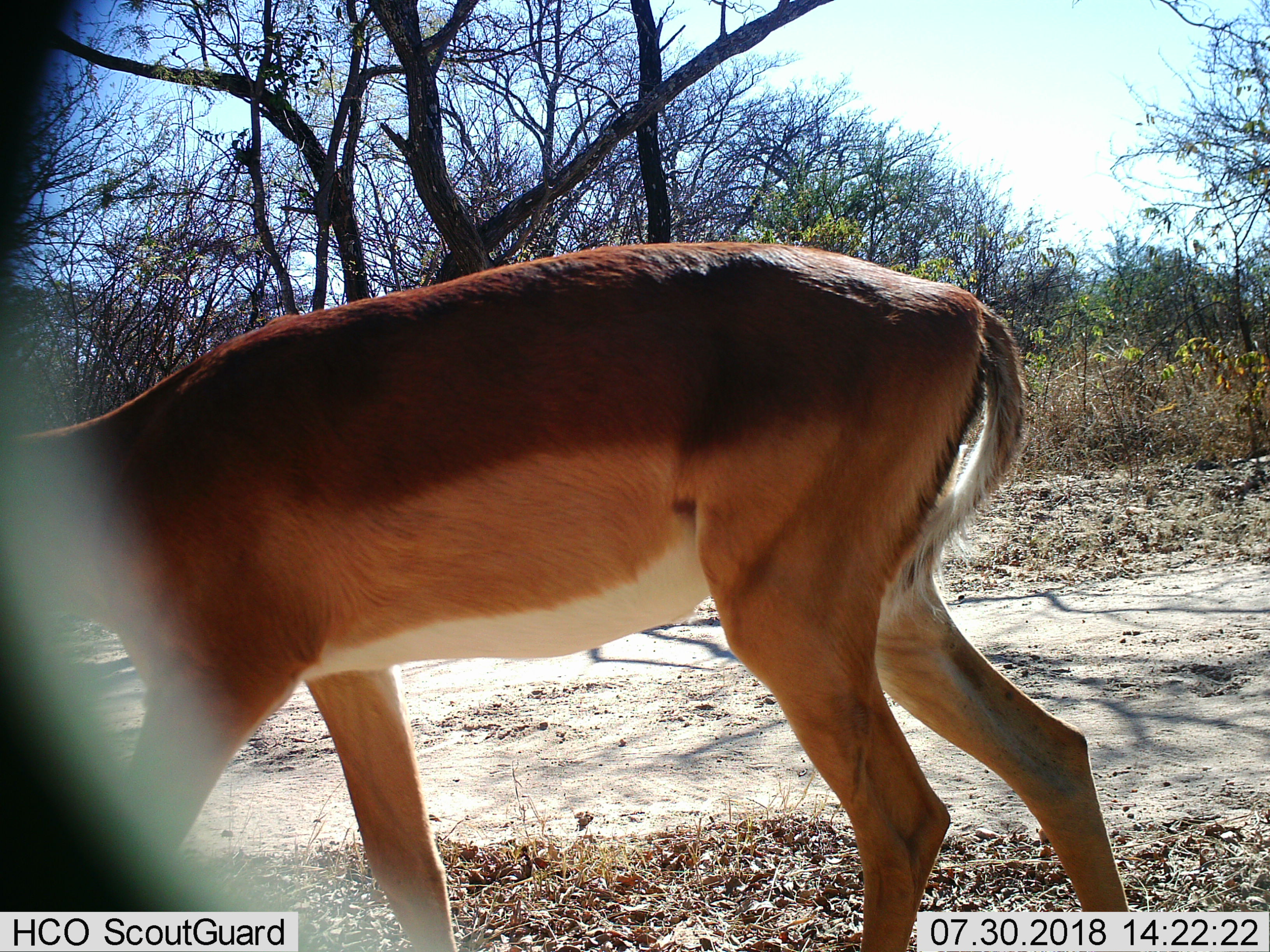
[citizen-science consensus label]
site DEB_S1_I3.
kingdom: Animalia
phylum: Chordata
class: Mammalia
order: Artiodactyla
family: Bovidae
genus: Aepyceros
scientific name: Aepyceros melampus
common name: impala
Impala (Aepyceros melampus), count 1. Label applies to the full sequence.